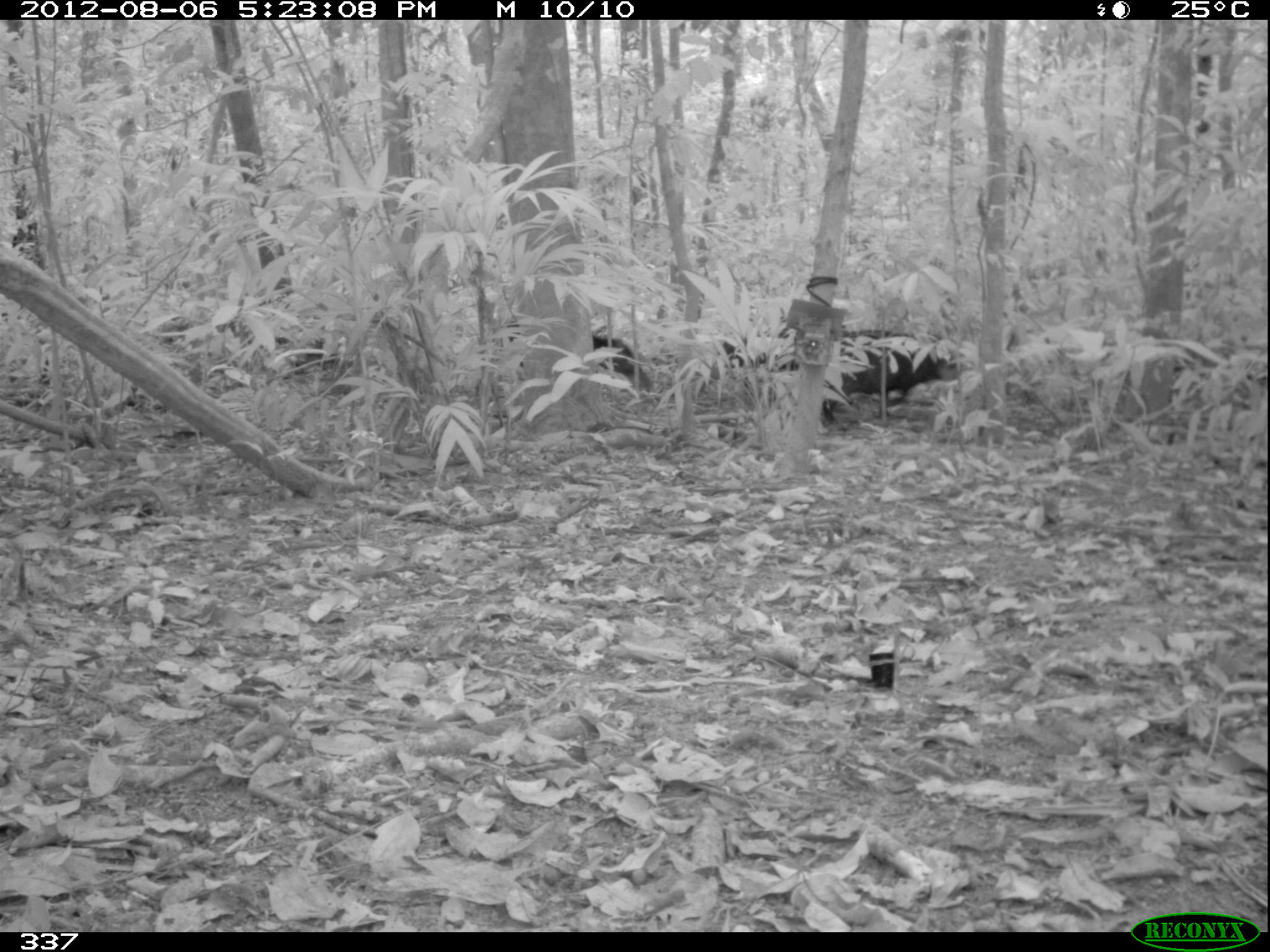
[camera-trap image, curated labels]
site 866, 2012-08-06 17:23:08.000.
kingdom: Animalia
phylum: Chordata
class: Mammalia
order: Artiodactyla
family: Tayassuidae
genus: Tayassu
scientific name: Tayassu pecari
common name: white-lipped peccary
Tayassu pecari (white-lipped peccary).